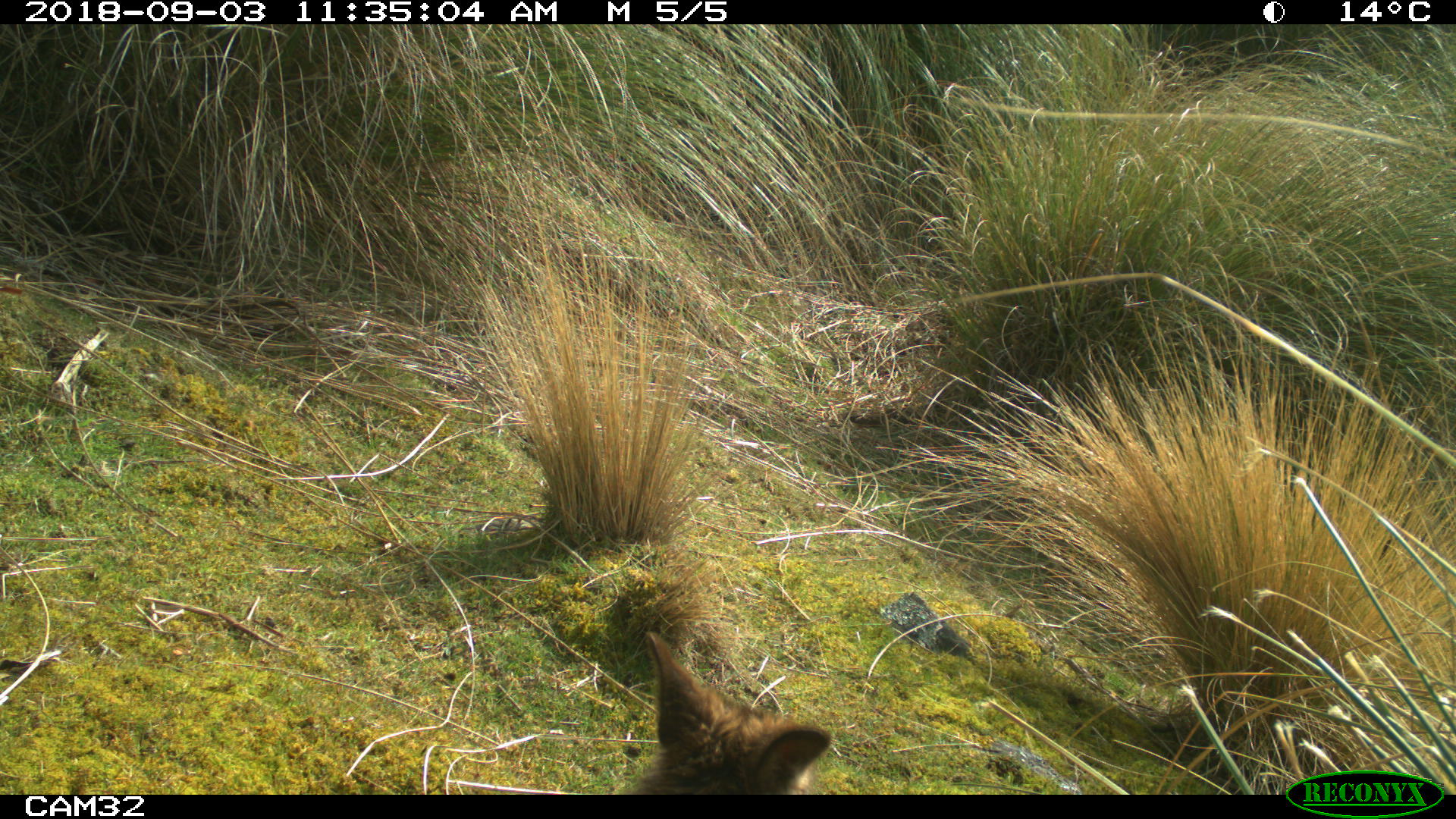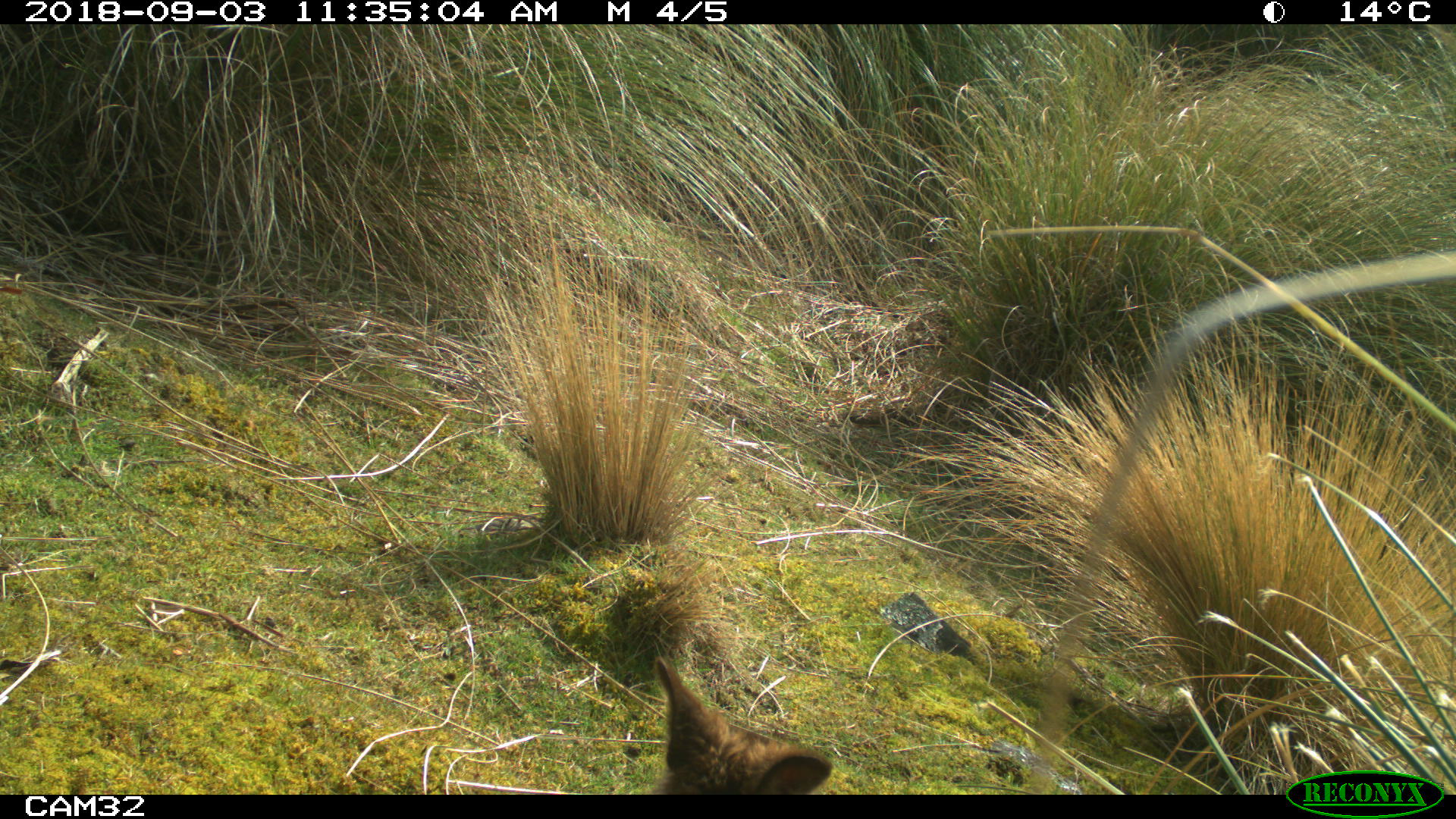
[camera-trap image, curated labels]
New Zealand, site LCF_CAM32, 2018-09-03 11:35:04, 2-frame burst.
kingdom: Animalia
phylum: Chordata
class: Mammalia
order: Diprotodontia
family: Macropodidae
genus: Notamacropus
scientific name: Notamacropus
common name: wallaby